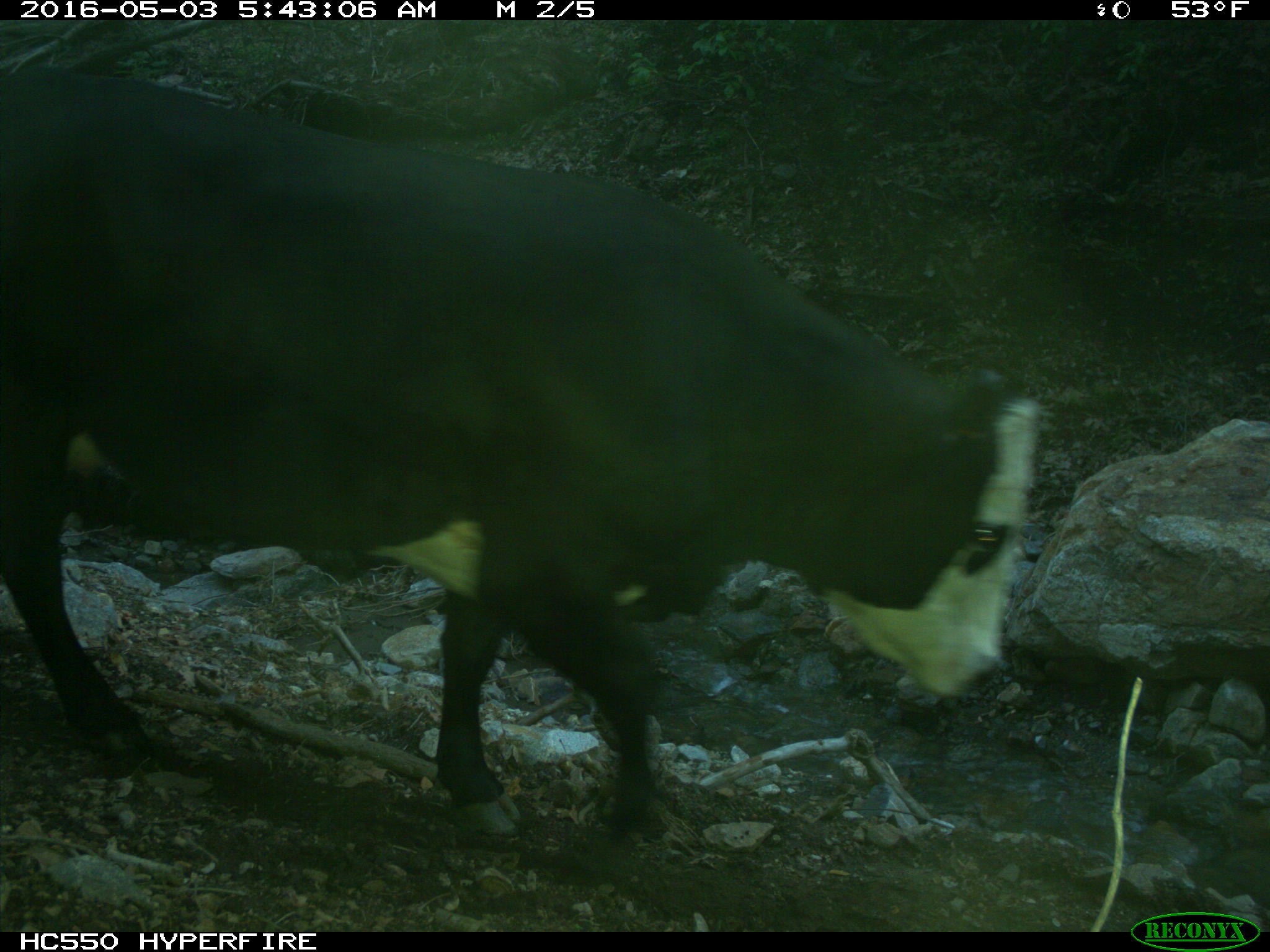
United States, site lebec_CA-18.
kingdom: Animalia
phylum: Chordata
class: Mammalia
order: Artiodactyla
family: Bovidae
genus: Bos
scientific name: Bos taurus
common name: domestic cow